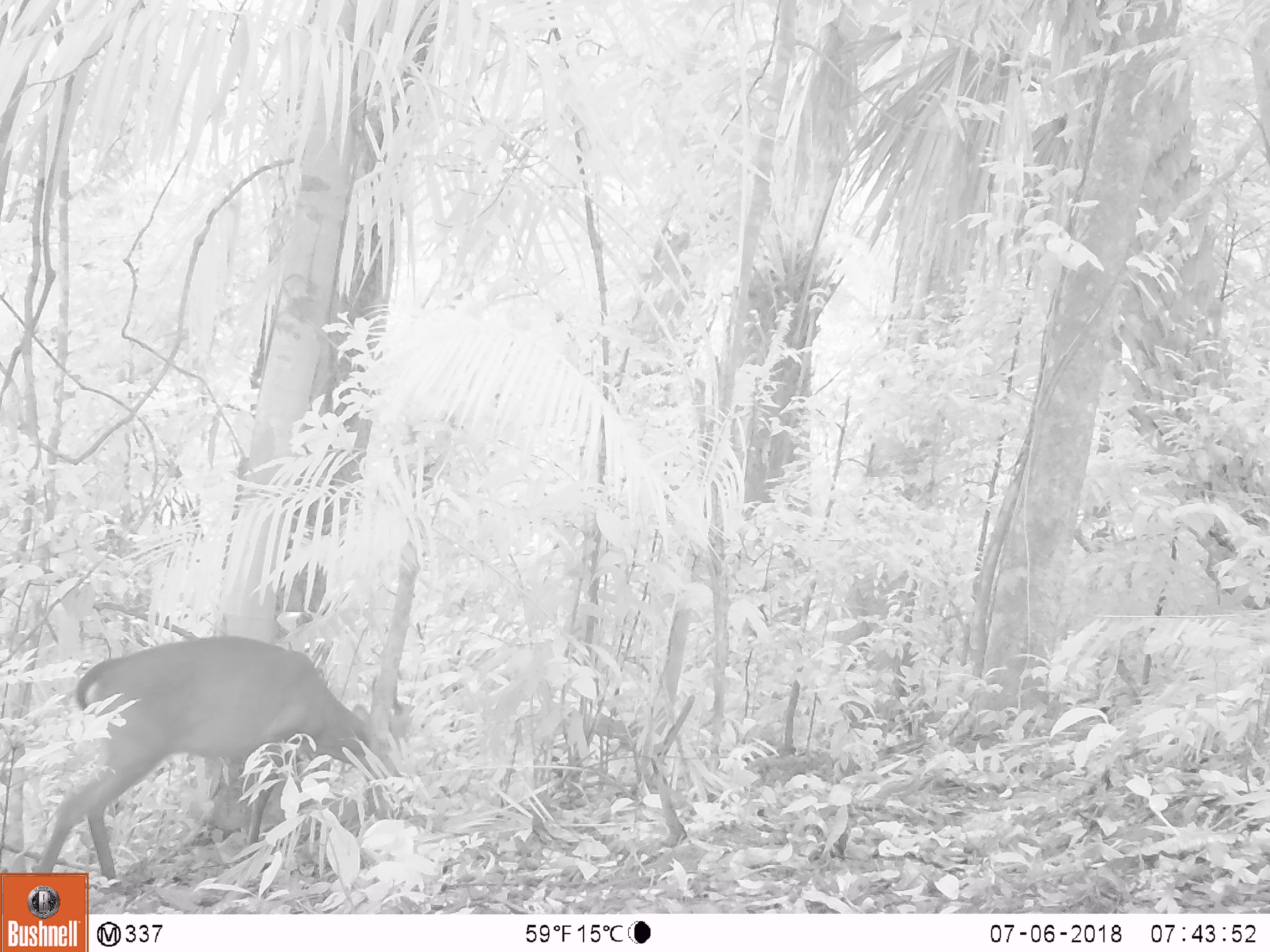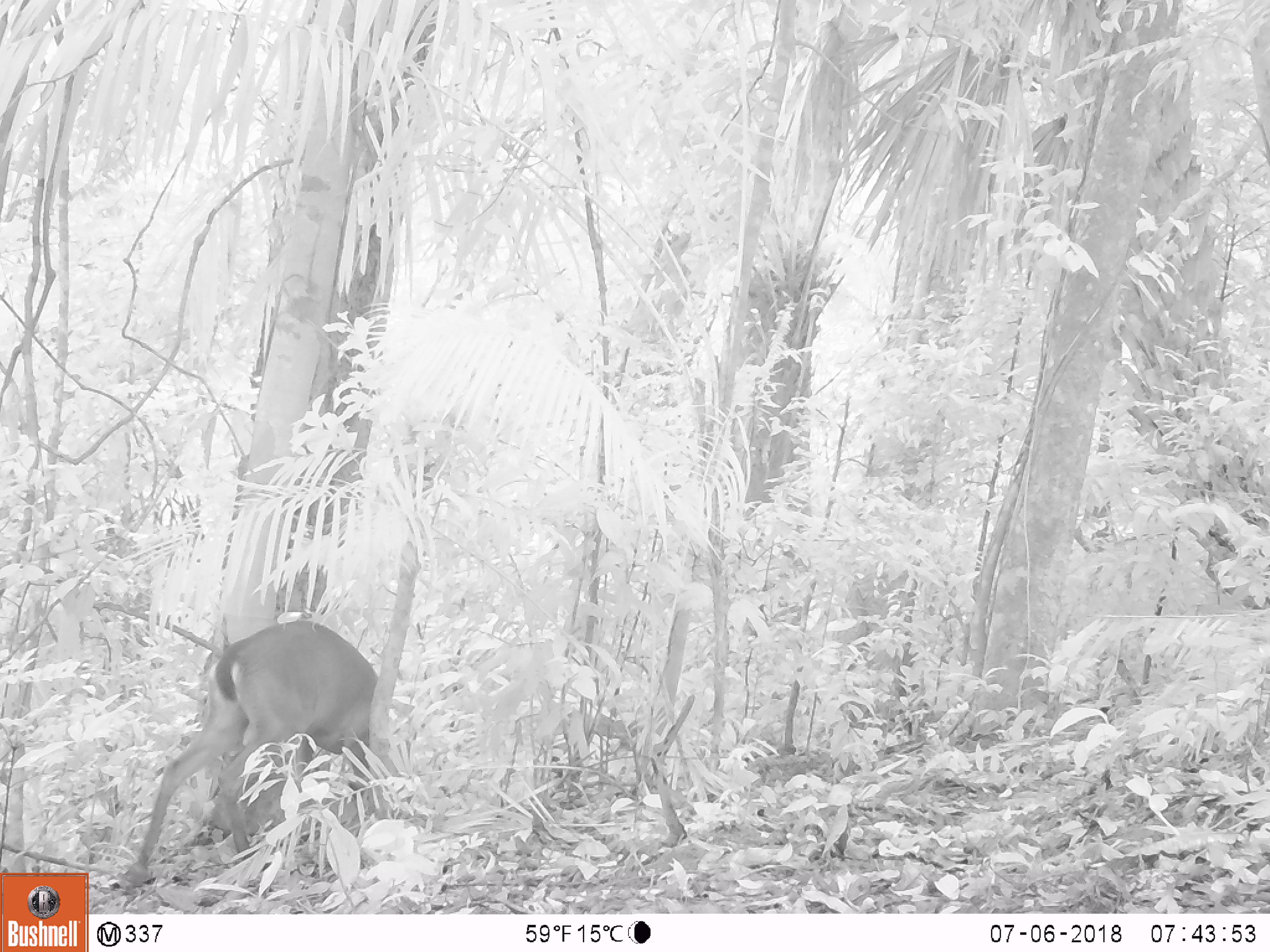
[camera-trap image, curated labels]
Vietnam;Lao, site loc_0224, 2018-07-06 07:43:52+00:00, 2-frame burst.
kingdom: Animalia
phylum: Chordata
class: Mammalia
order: Artiodactyla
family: Cervidae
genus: Muntiacus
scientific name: Muntiacus vuquangensis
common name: large-antlered muntjac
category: large antlered muntjac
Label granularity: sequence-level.